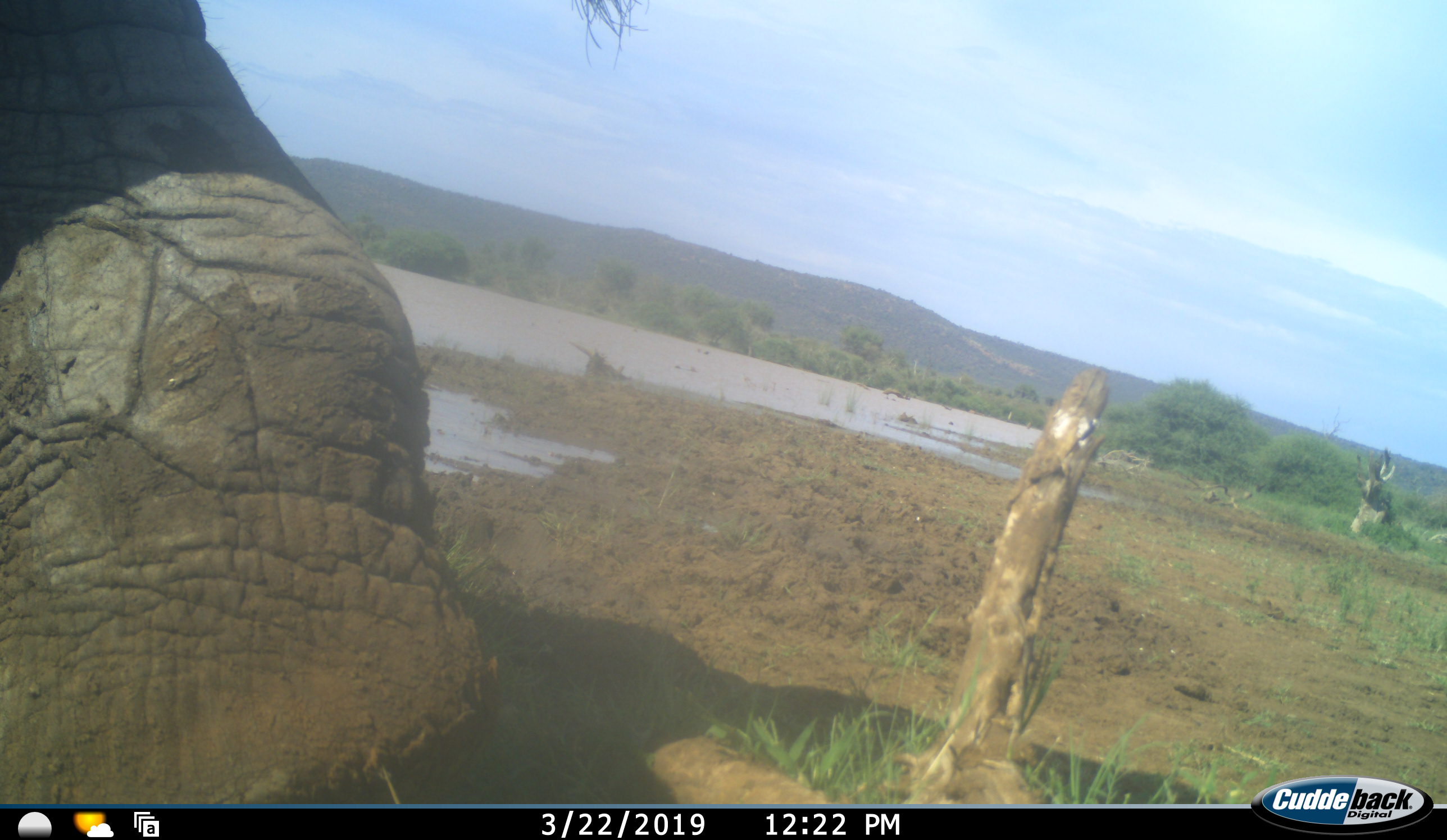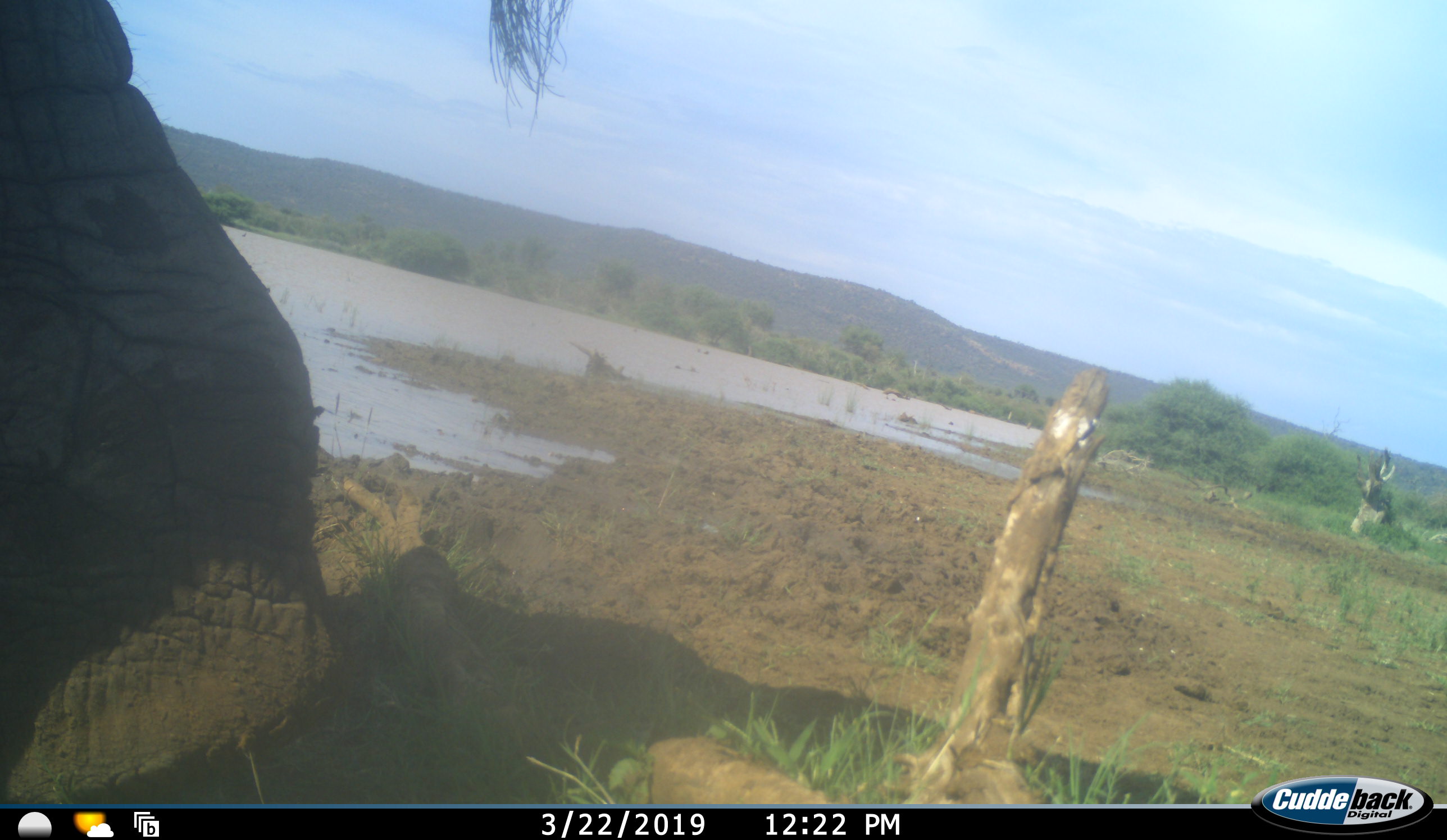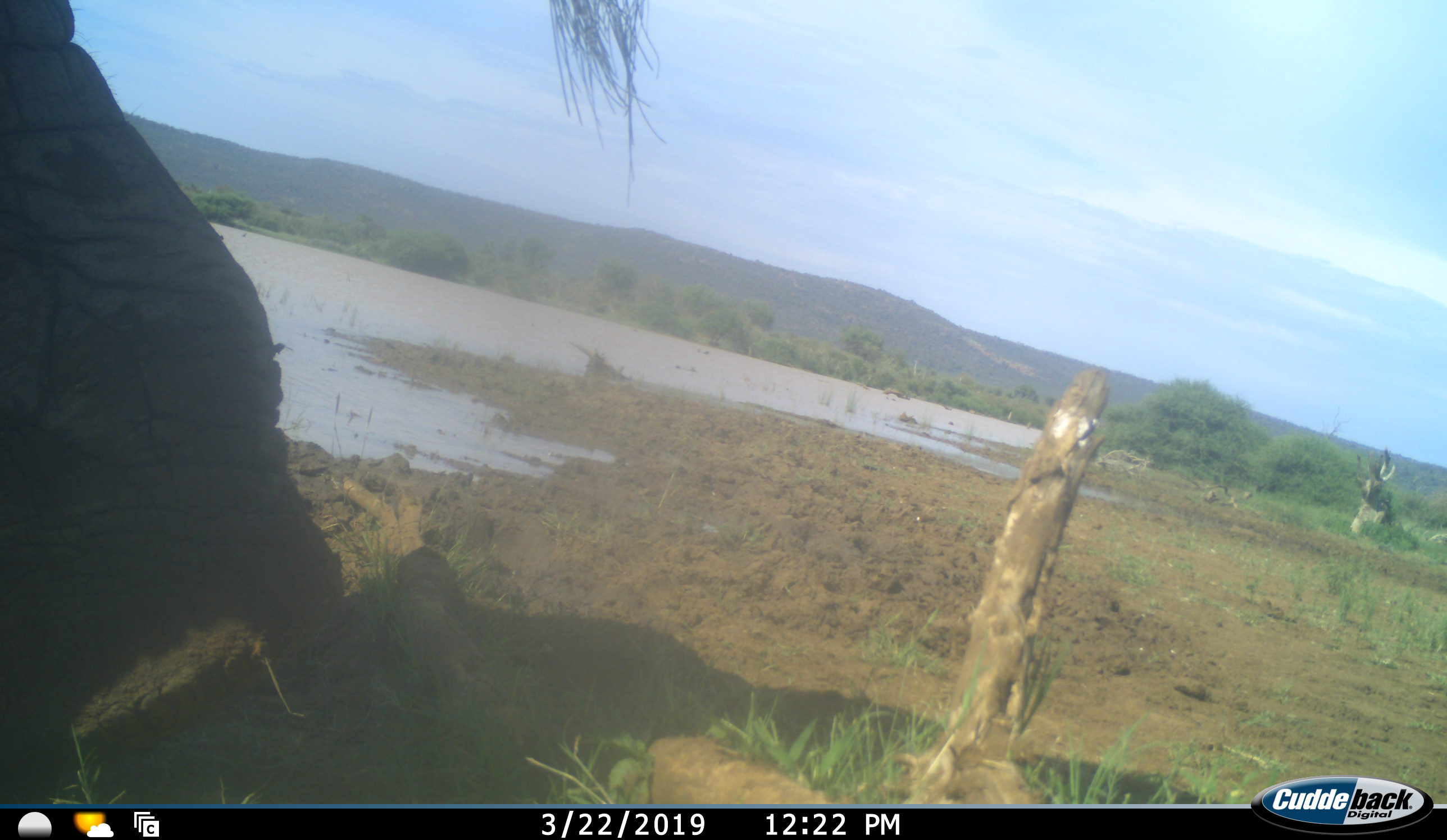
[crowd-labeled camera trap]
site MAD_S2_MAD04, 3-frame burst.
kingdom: Animalia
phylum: Chordata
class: Mammalia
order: Proboscidea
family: Elephantidae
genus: Loxodonta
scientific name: Loxodonta africana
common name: african bush elephant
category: elephant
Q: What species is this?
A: Elephant (african bush elephant) (Loxodonta africana).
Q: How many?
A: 1.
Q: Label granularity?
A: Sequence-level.